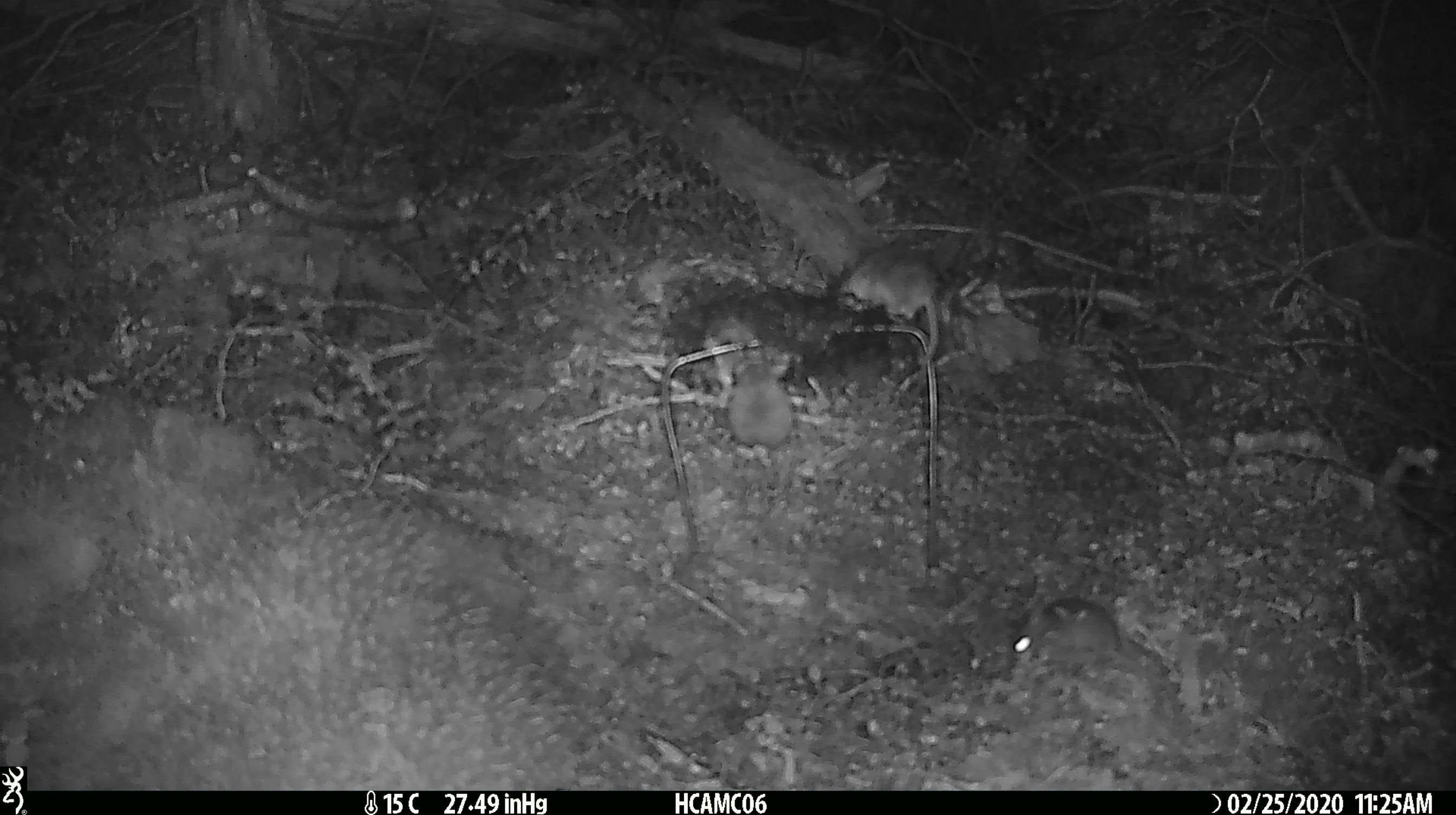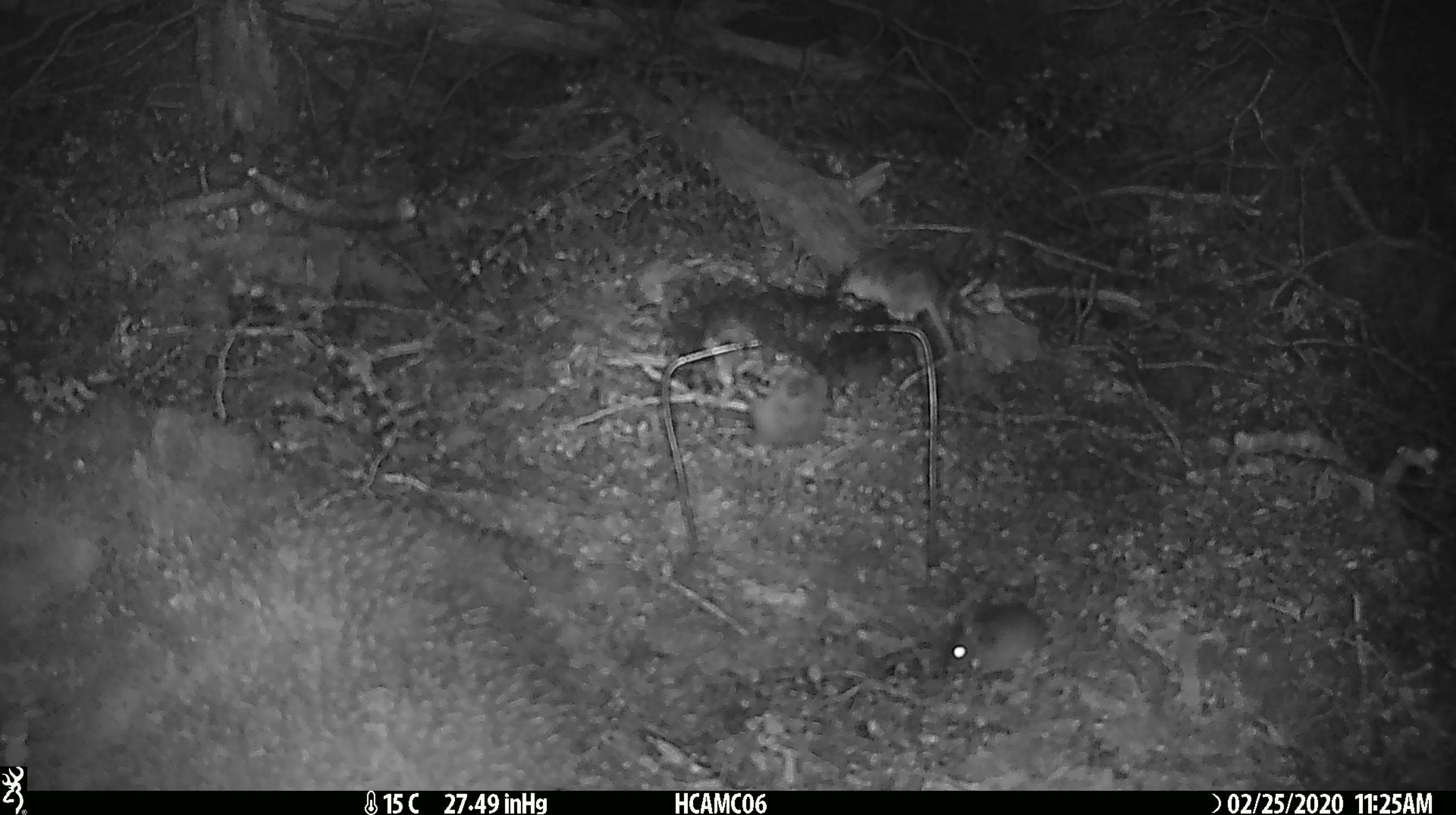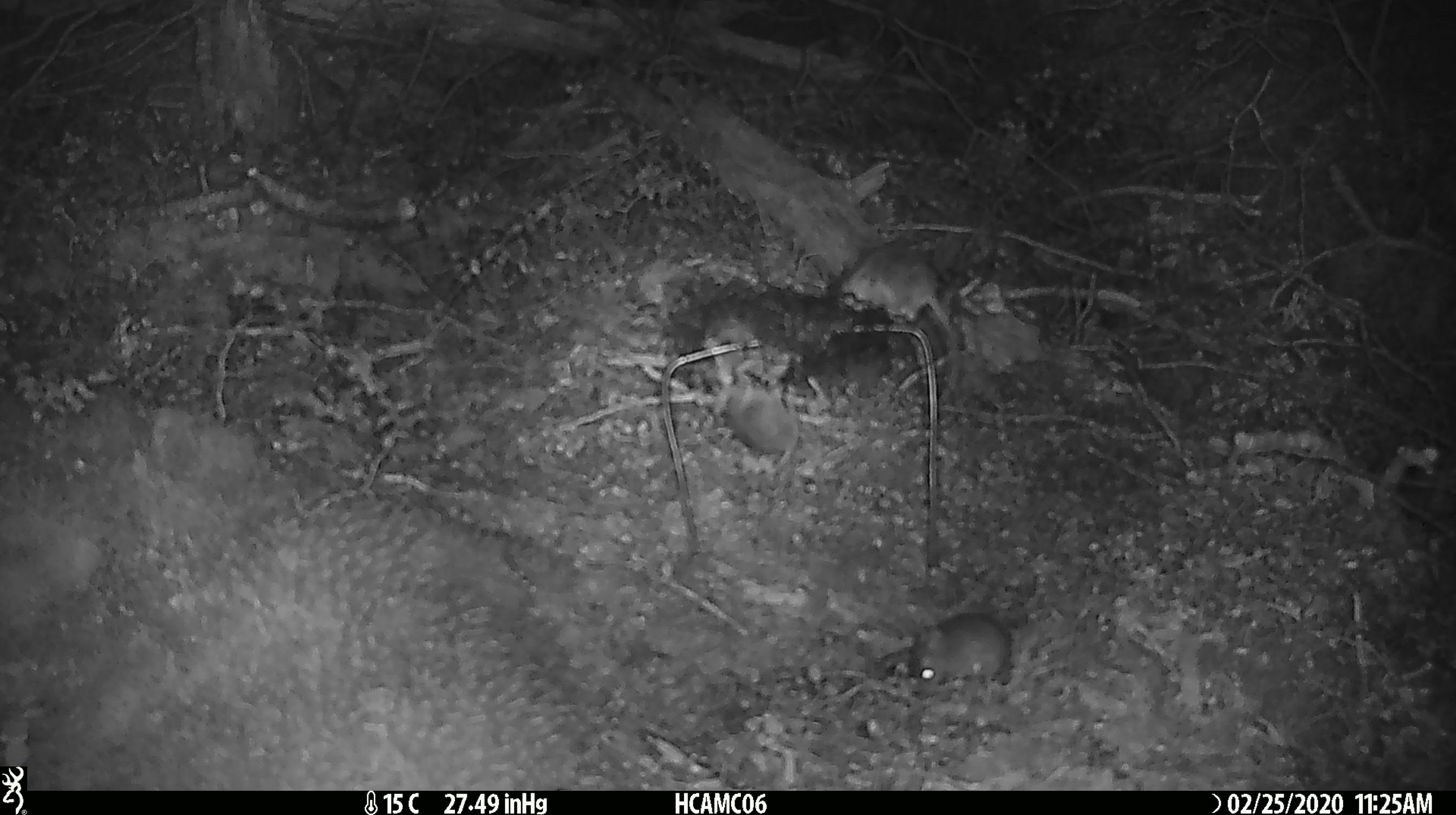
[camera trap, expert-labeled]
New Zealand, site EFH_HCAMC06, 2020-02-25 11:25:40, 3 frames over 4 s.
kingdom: Animalia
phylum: Chordata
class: Mammalia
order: Rodentia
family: Muridae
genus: Mus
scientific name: Mus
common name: mouse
Mouse (Mus).